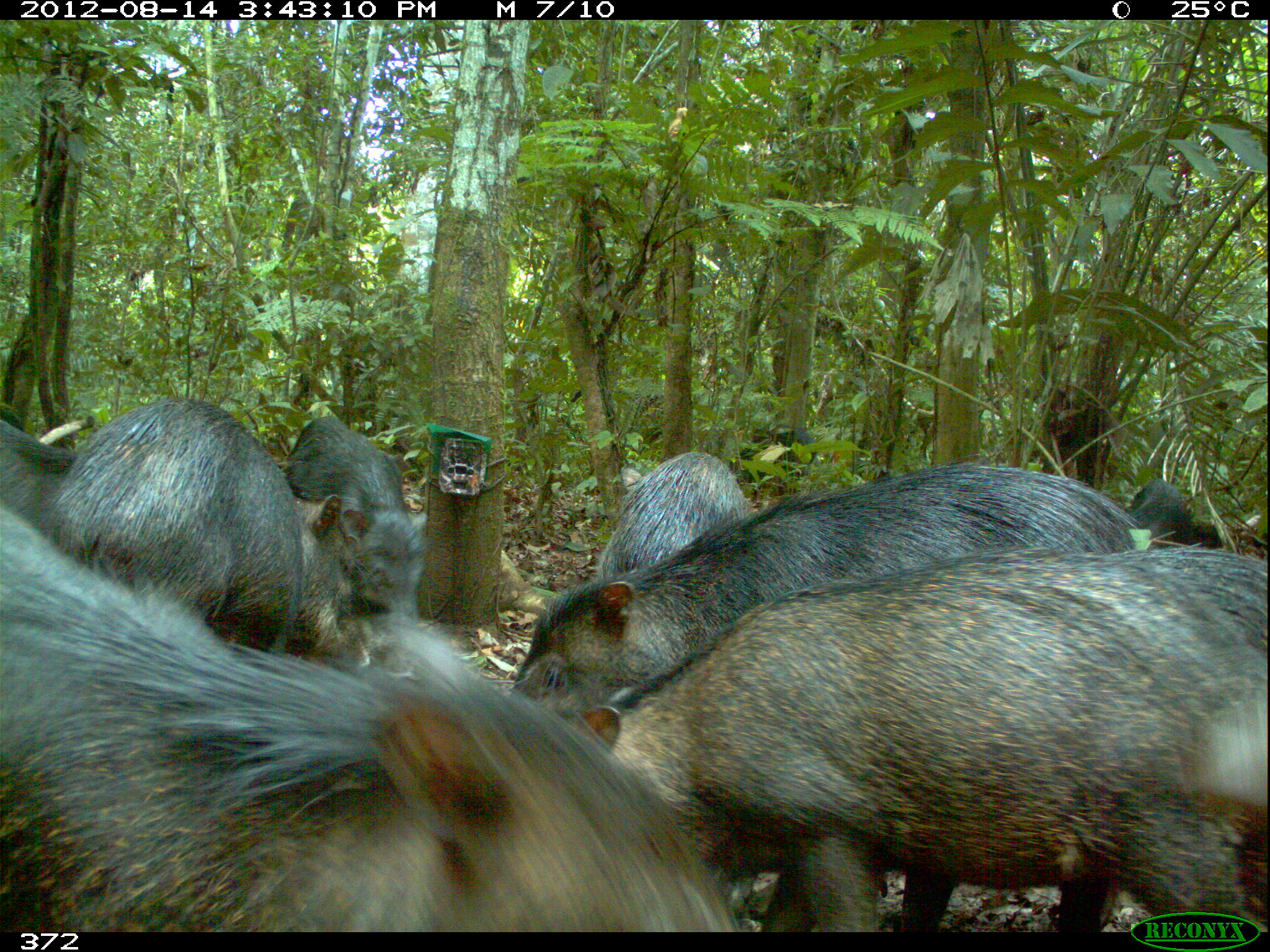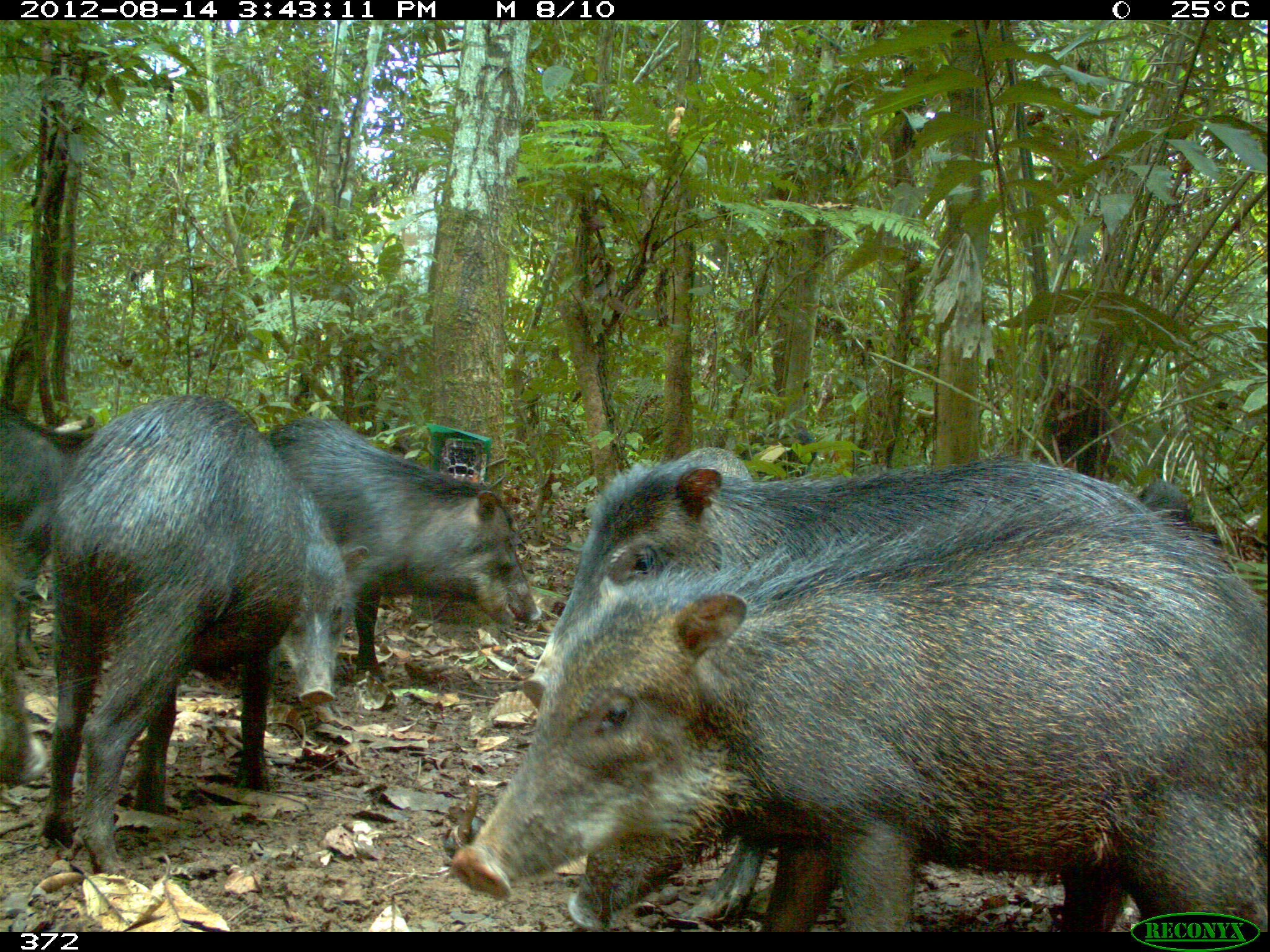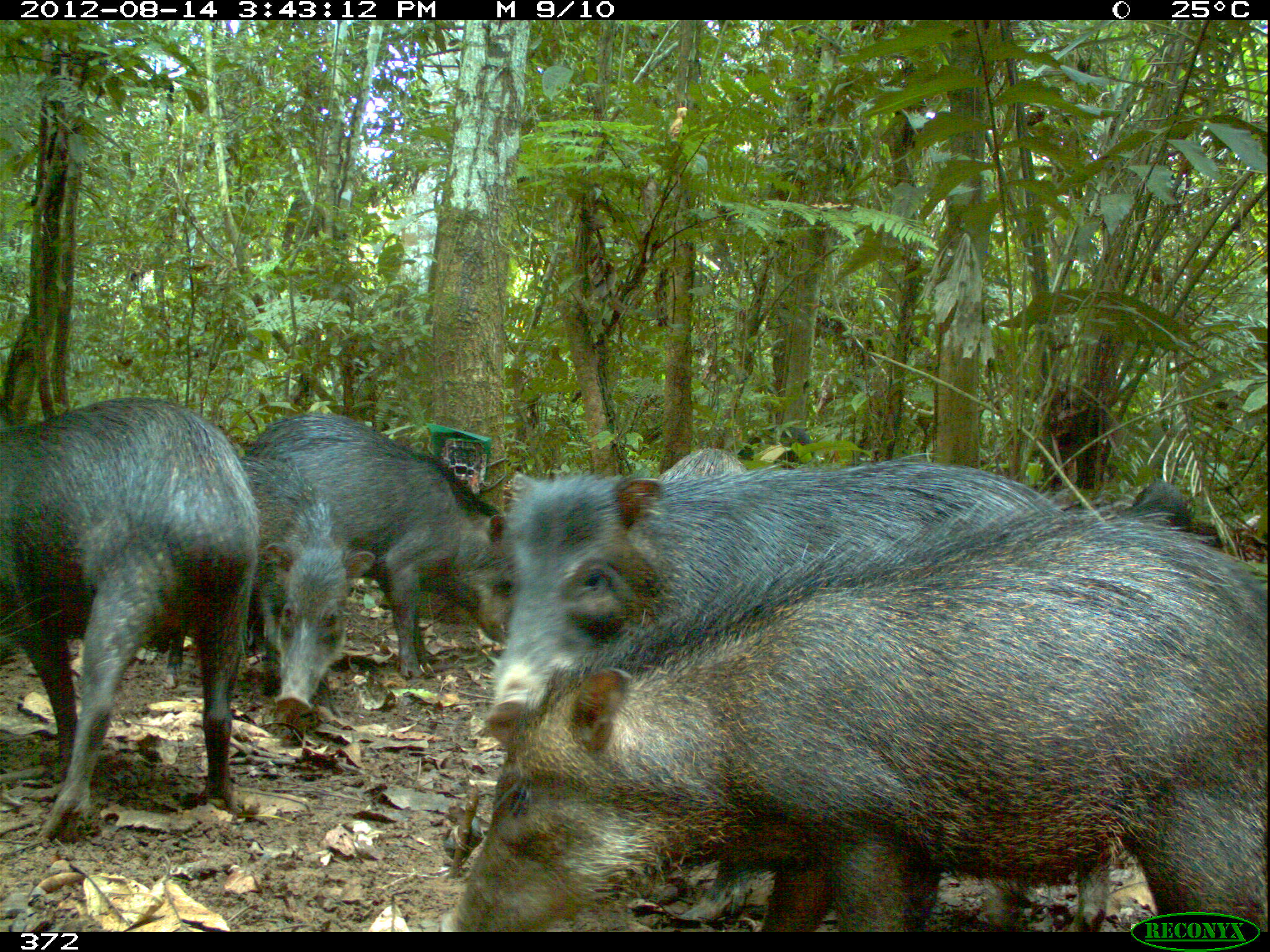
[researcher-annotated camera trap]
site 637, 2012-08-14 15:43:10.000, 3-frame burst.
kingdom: Animalia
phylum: Chordata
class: Mammalia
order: Artiodactyla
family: Tayassuidae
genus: Tayassu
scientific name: Tayassu pecari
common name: white-lipped peccary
Tayassu pecari (white-lipped peccary).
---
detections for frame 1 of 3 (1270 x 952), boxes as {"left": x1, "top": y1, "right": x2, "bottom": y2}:
tayassu pecari: {"left": 503, "top": 462, "right": 1148, "bottom": 928}; {"left": 0, "top": 524, "right": 733, "bottom": 930}; {"left": 559, "top": 550, "right": 1266, "bottom": 925}; {"left": 36, "top": 393, "right": 367, "bottom": 681}; {"left": 281, "top": 416, "right": 426, "bottom": 614}; {"left": 599, "top": 447, "right": 751, "bottom": 579}; {"left": 3, "top": 411, "right": 77, "bottom": 518}; {"left": 1122, "top": 478, "right": 1202, "bottom": 552}; {"left": 741, "top": 423, "right": 819, "bottom": 484}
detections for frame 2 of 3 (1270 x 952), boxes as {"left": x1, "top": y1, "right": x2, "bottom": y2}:
tayassu pecari: {"left": 445, "top": 578, "right": 1270, "bottom": 931}; {"left": 516, "top": 440, "right": 1200, "bottom": 712}; {"left": 40, "top": 386, "right": 301, "bottom": 868}; {"left": 565, "top": 750, "right": 1132, "bottom": 930}; {"left": 266, "top": 412, "right": 547, "bottom": 679}; {"left": 0, "top": 407, "right": 103, "bottom": 788}; {"left": 256, "top": 472, "right": 371, "bottom": 709}; {"left": 1139, "top": 477, "right": 1192, "bottom": 521}; {"left": 109, "top": 388, "right": 111, "bottom": 389}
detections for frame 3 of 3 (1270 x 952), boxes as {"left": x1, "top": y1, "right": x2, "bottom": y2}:
tayassu pecari: {"left": 435, "top": 491, "right": 1266, "bottom": 929}; {"left": 482, "top": 456, "right": 1213, "bottom": 931}; {"left": 0, "top": 393, "right": 256, "bottom": 844}; {"left": 239, "top": 410, "right": 521, "bottom": 679}; {"left": 135, "top": 440, "right": 376, "bottom": 717}; {"left": 649, "top": 445, "right": 747, "bottom": 482}; {"left": 1124, "top": 478, "right": 1193, "bottom": 527}; {"left": 756, "top": 423, "right": 811, "bottom": 451}